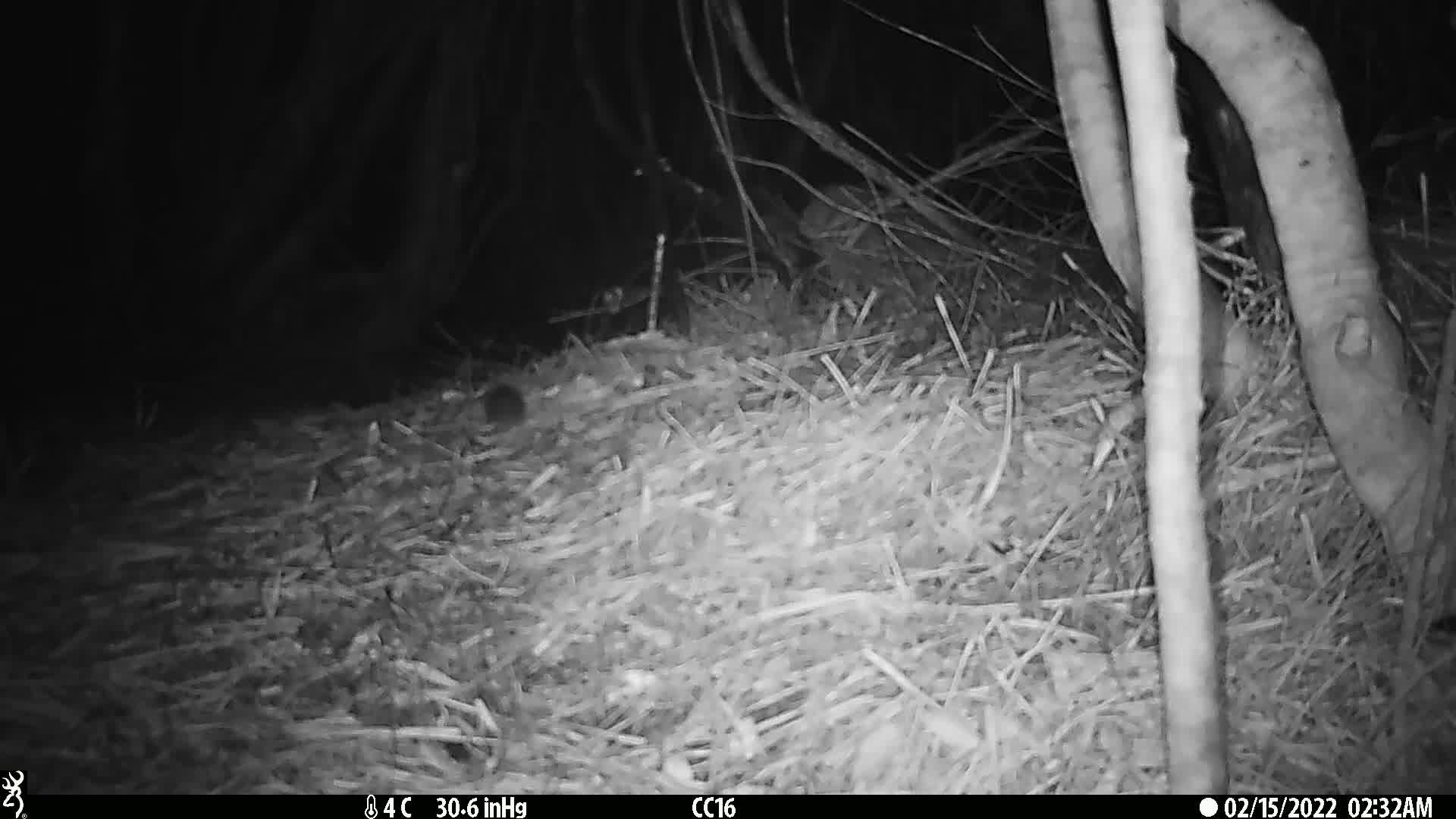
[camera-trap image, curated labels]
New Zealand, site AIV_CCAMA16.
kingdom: Animalia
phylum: Chordata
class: Mammalia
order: Rodentia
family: Muridae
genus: Mus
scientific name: Mus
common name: mouse